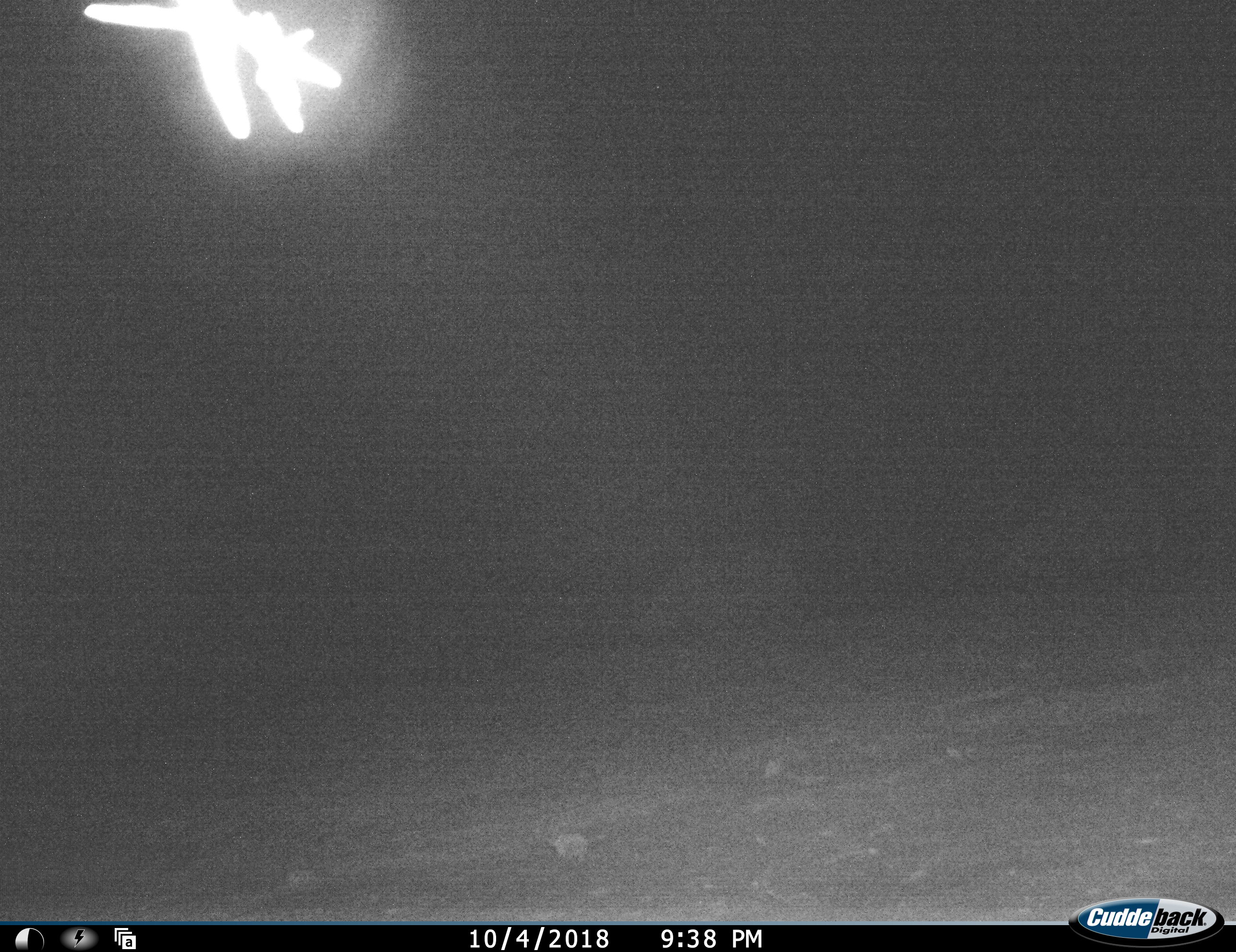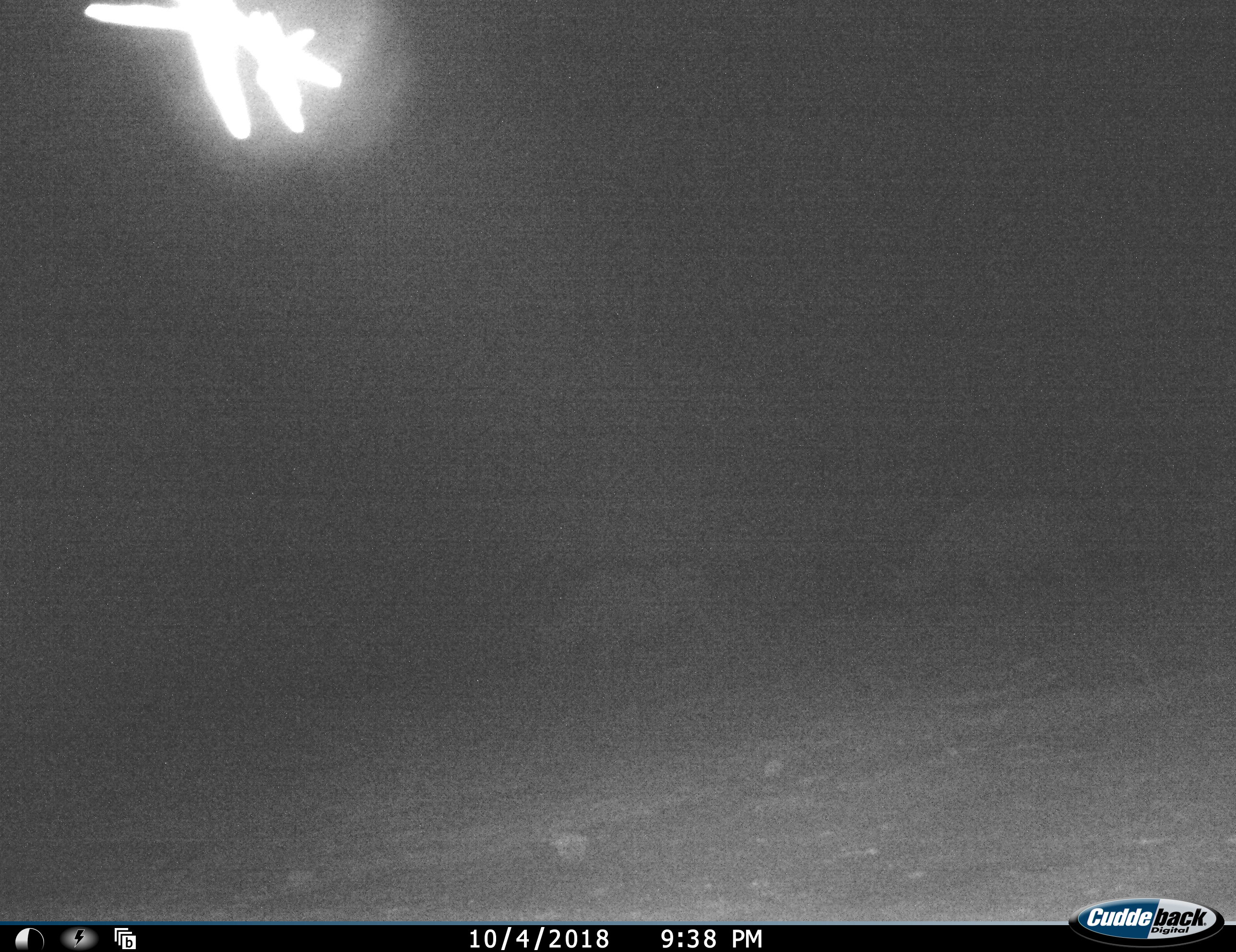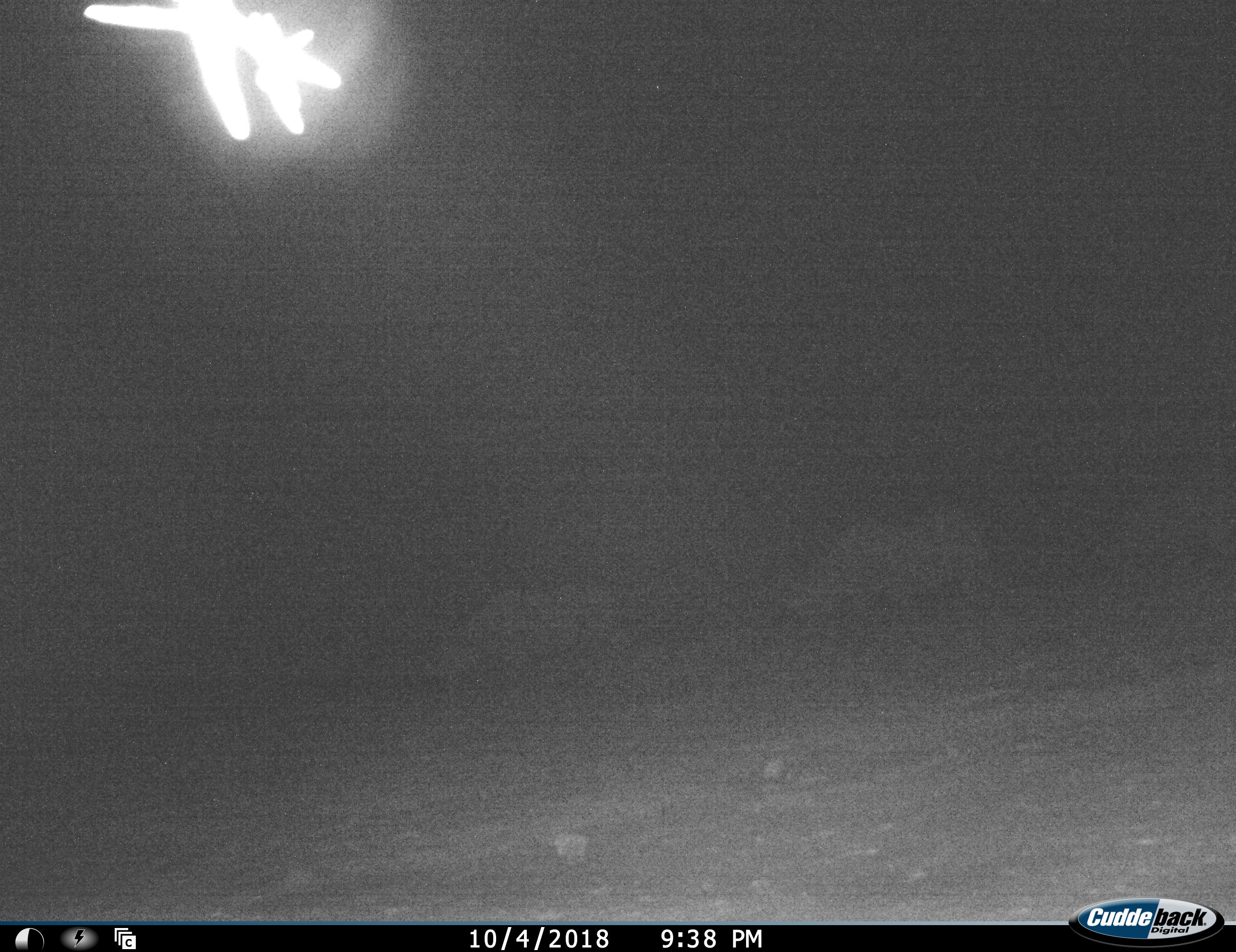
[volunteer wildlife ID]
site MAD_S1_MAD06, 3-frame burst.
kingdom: Animalia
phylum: Chordata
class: Mammalia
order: Artiodactyla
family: Suidae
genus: Phacochoerus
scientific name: Phacochoerus africanus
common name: warthog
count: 2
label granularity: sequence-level